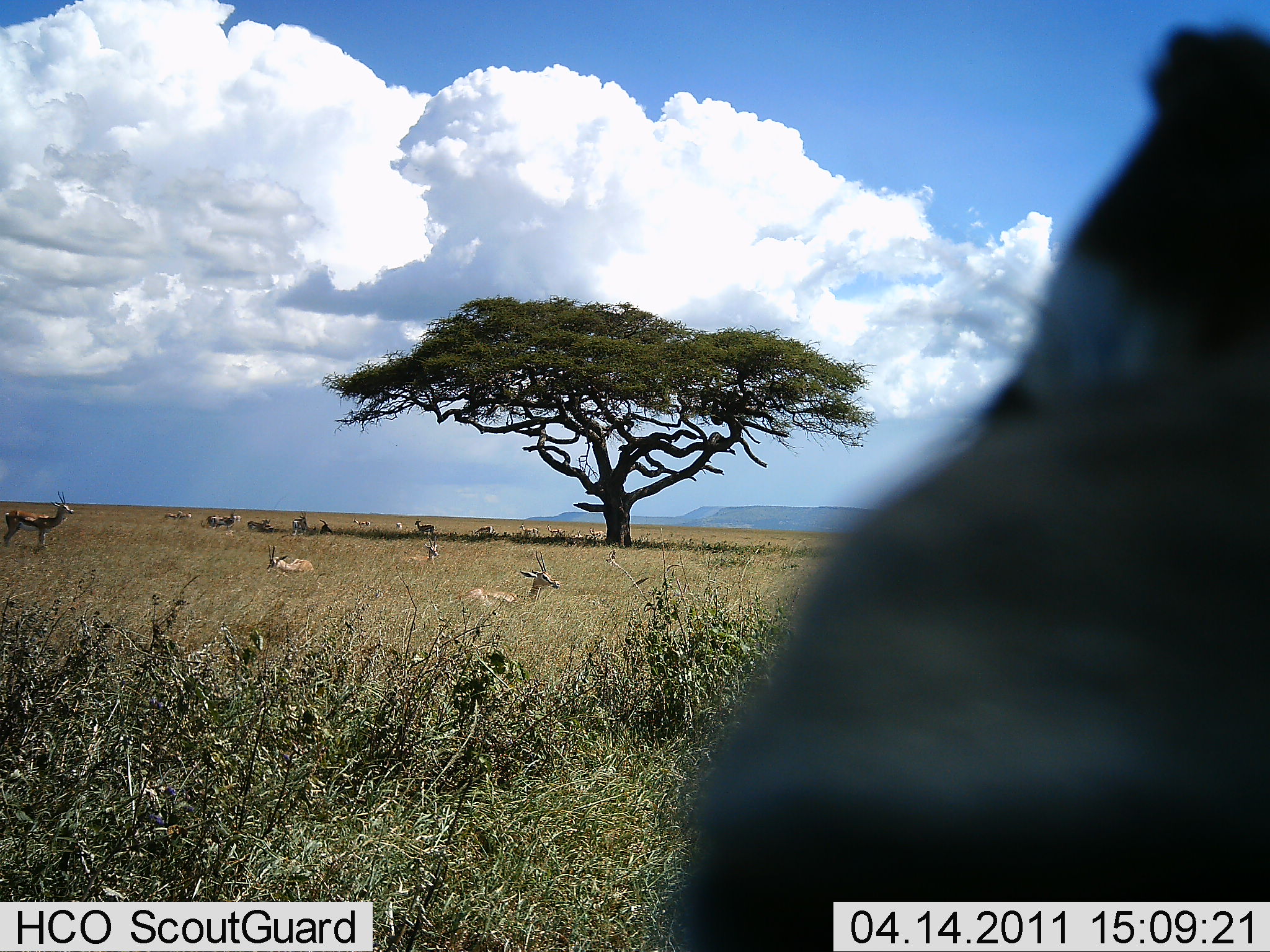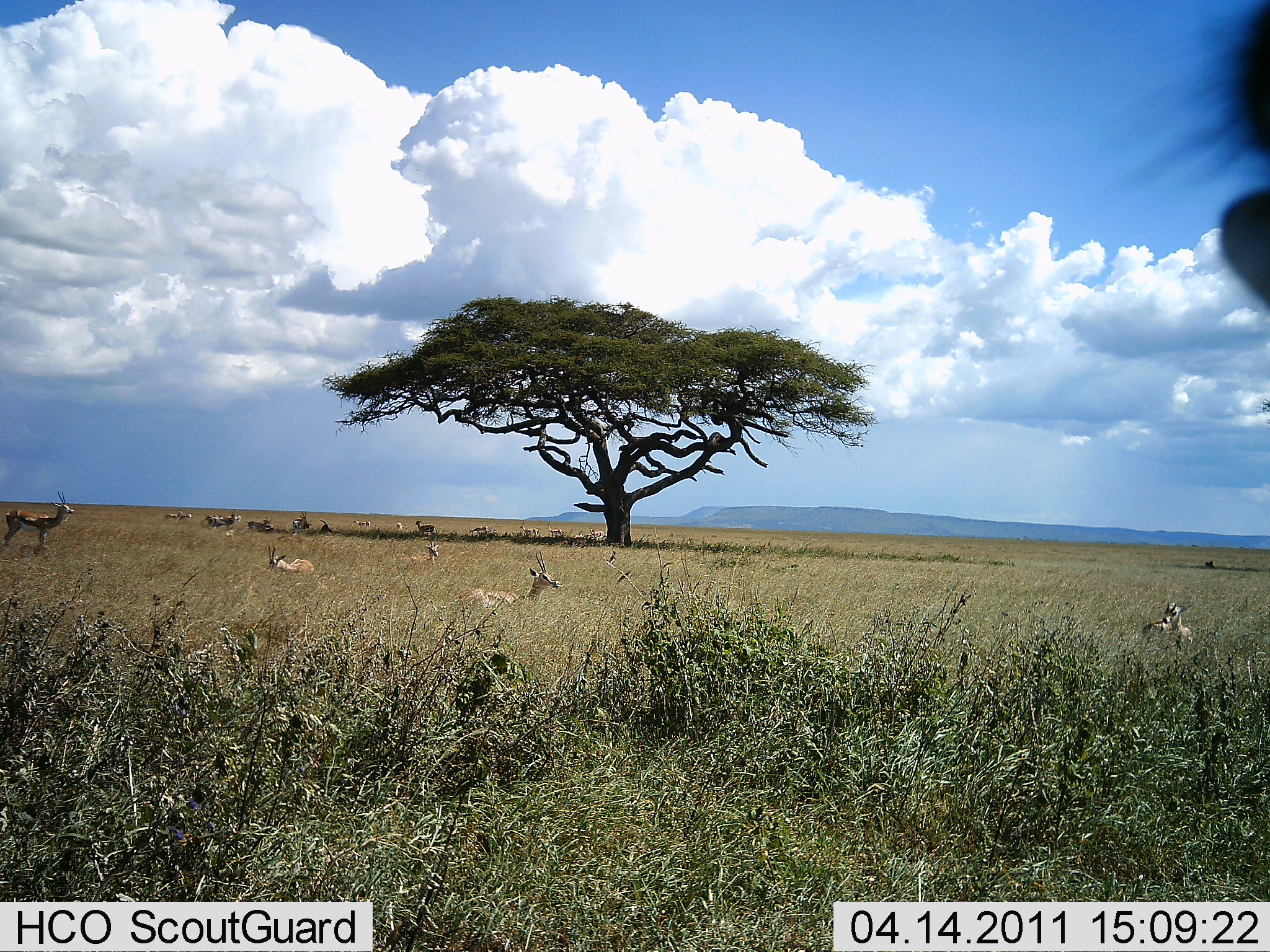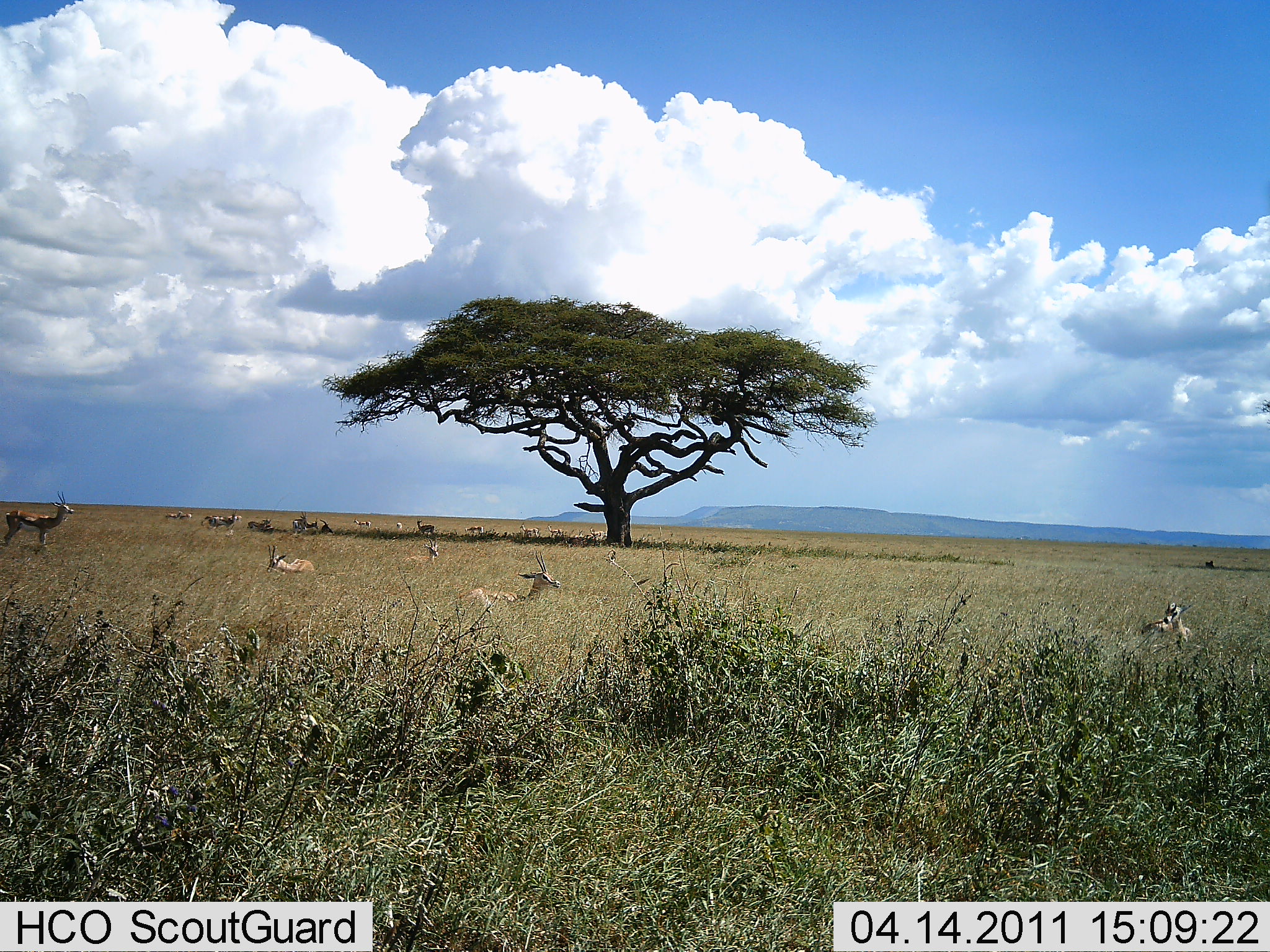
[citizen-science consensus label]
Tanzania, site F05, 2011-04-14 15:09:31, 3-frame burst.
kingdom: Animalia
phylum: Chordata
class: Mammalia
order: Artiodactyla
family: Bovidae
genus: Eudorcas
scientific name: Eudorcas thomsonii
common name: thomson's gazelle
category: gazellethomsons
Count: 11-50.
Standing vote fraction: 69%.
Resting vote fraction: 100%.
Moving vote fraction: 15%.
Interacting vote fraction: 0%.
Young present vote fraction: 0%.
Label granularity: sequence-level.